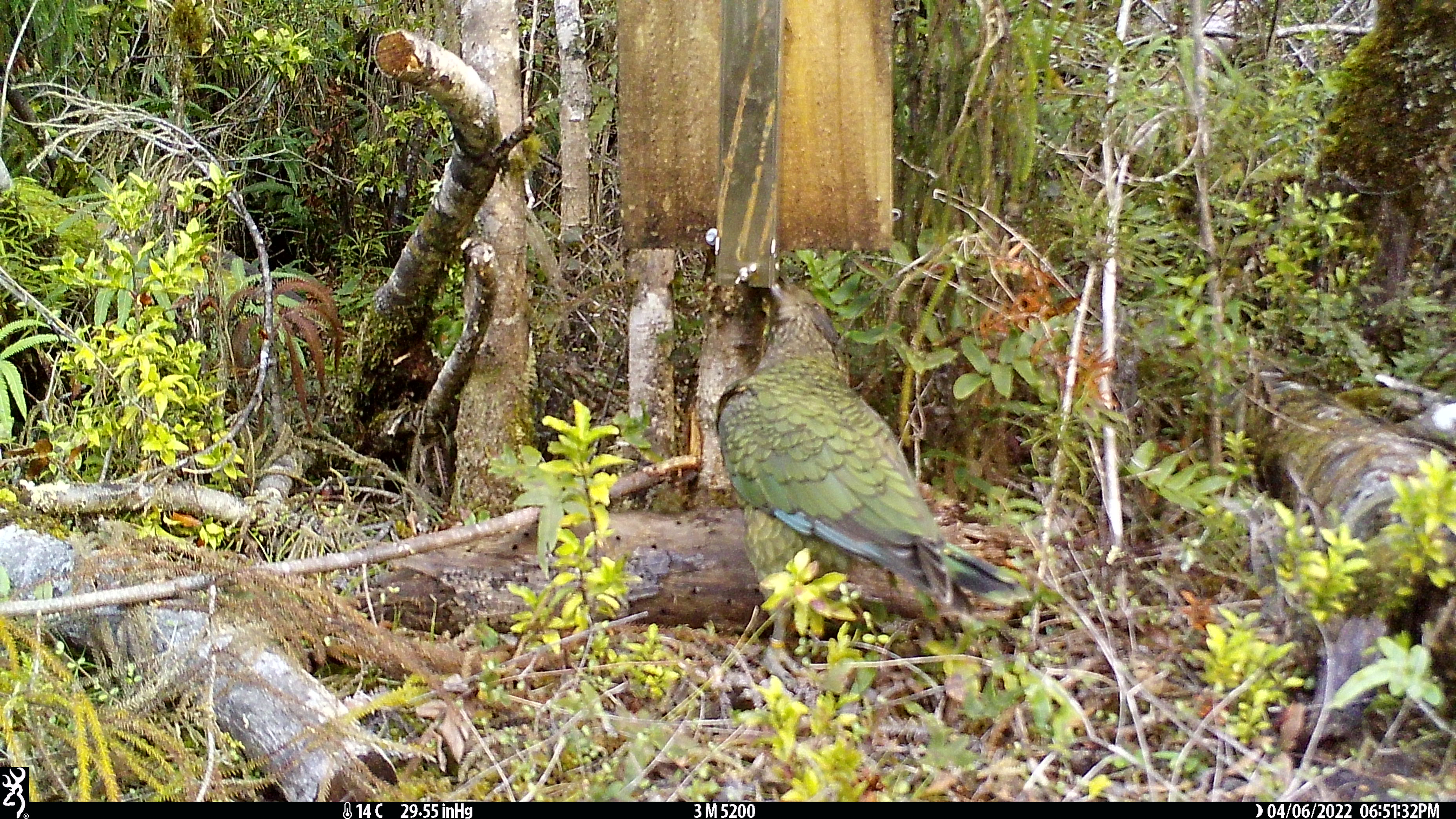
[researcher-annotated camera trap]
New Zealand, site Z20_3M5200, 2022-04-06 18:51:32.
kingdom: Animalia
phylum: Chordata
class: Aves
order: Psittaciformes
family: Strigopidae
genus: Nestor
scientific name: Nestor notabilis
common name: kea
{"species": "kea (Nestor notabilis)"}